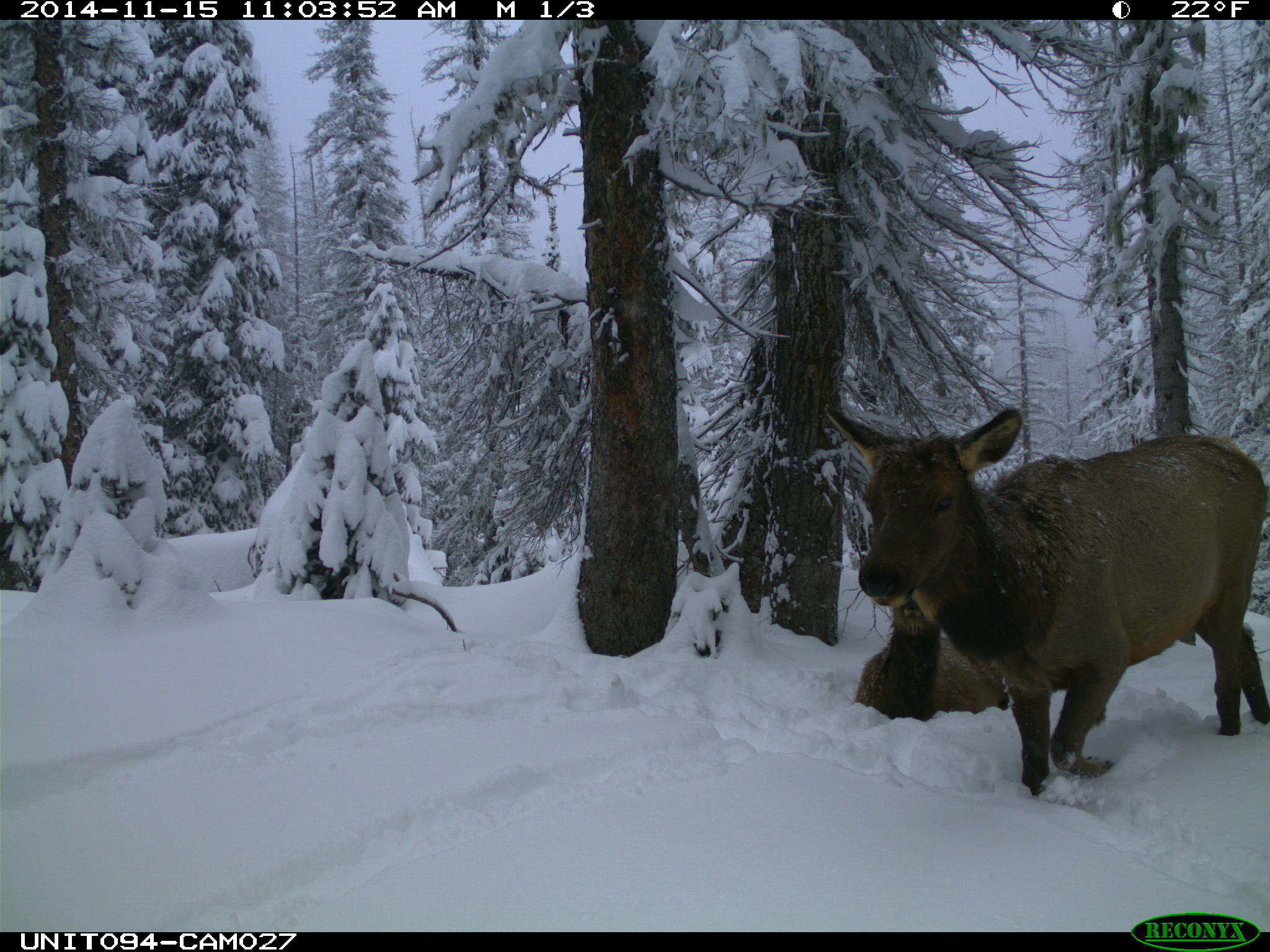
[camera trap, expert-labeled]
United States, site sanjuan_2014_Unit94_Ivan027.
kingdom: Animalia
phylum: Chordata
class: Mammalia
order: Artiodactyla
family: Cervidae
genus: Cervus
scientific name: Cervus elaphus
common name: red deer